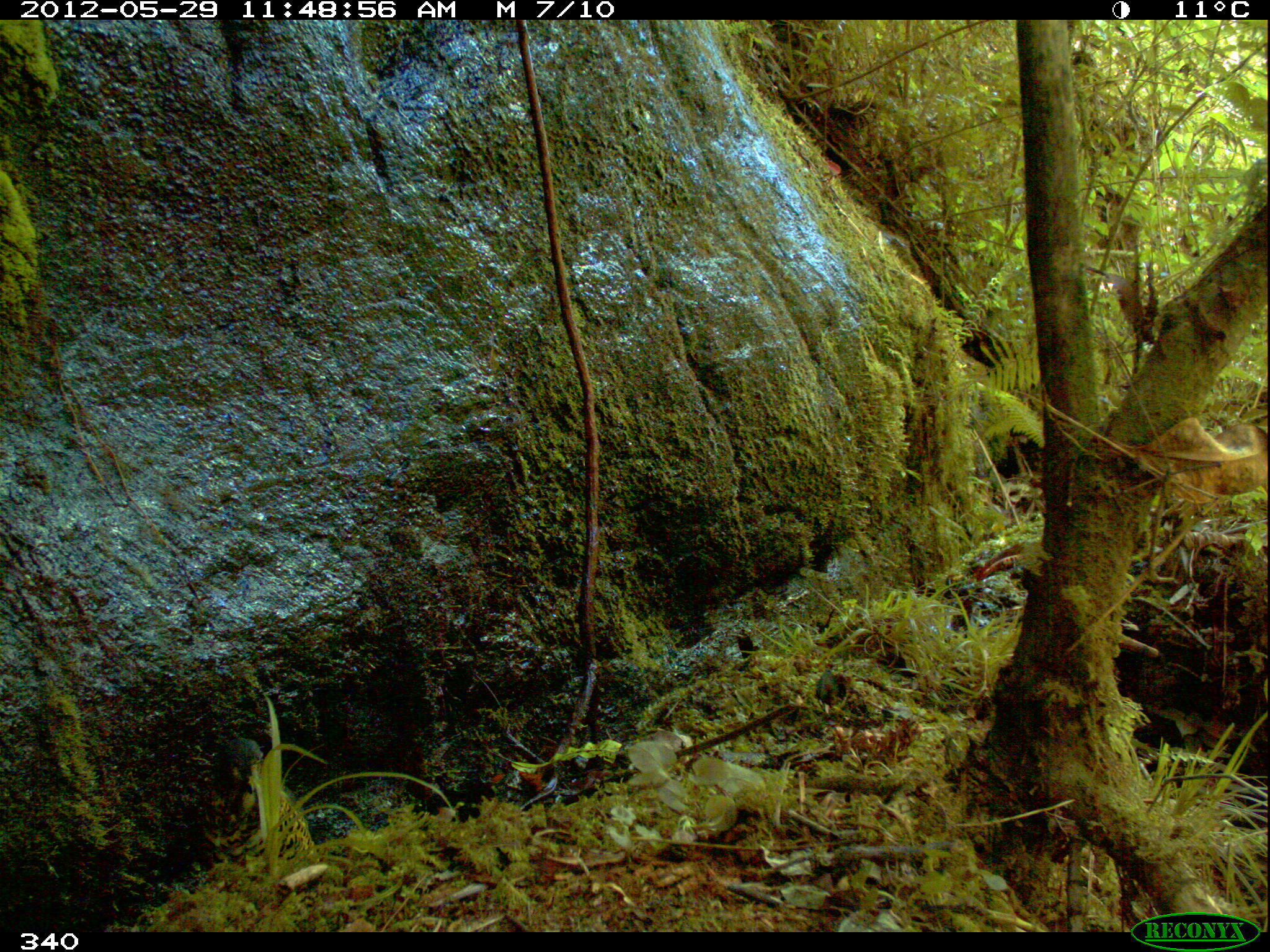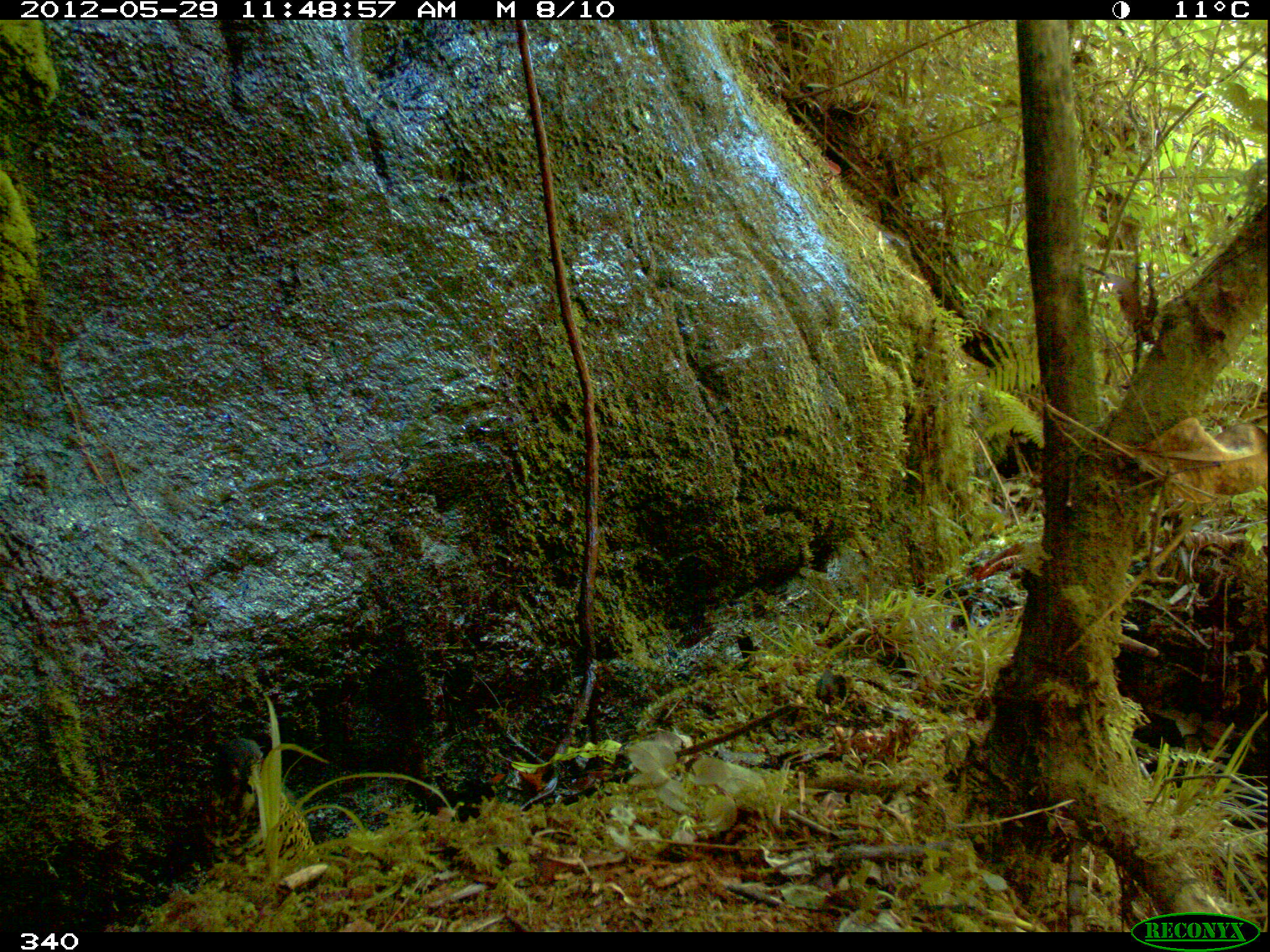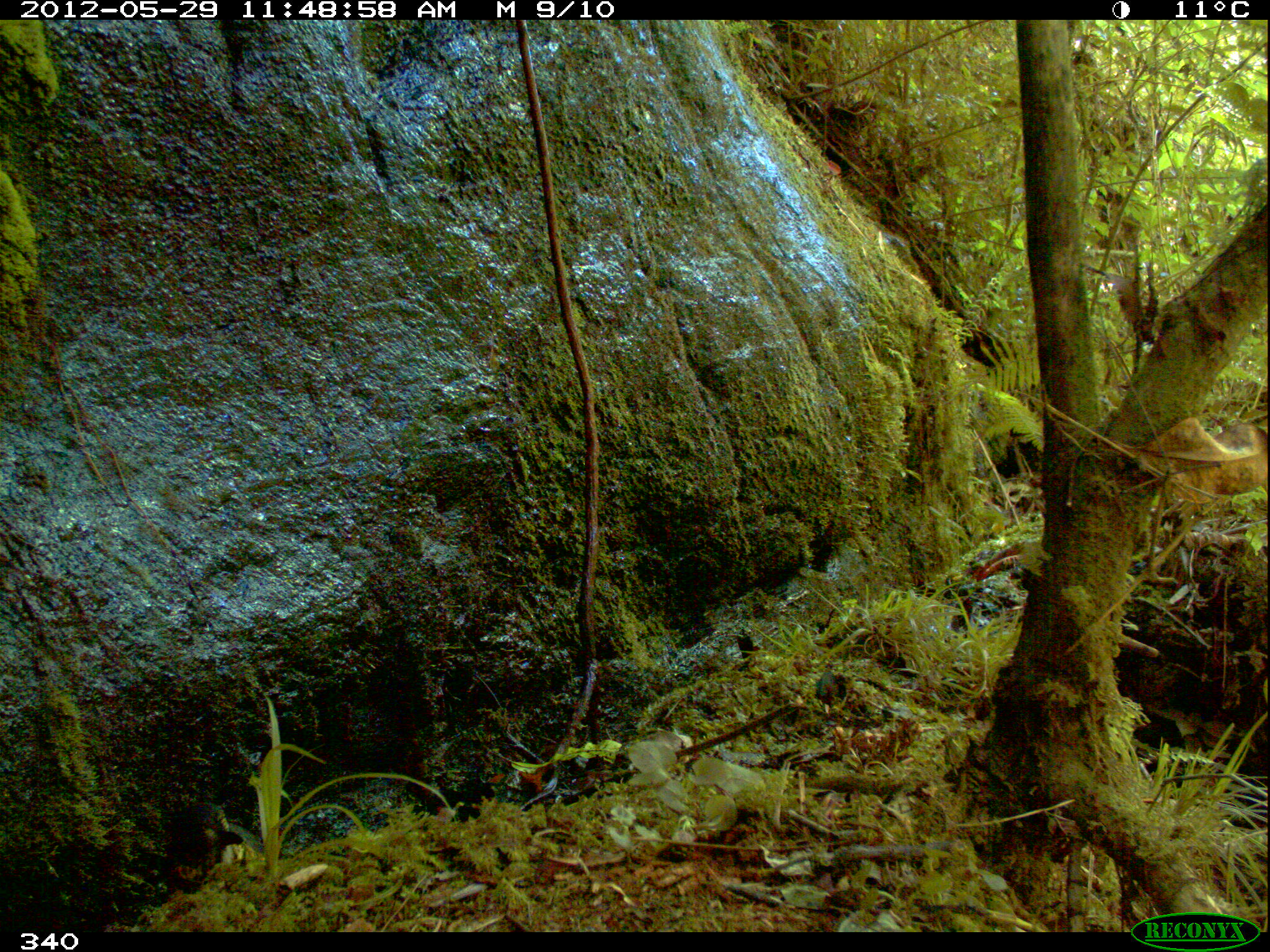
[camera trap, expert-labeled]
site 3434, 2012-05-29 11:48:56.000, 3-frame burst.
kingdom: Animalia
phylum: Chordata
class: Aves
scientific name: Aves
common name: bird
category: unknown bird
Unknown bird (bird) (Aves).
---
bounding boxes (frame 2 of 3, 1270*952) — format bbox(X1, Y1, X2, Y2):
unknown bird: bbox(202, 740, 317, 859)